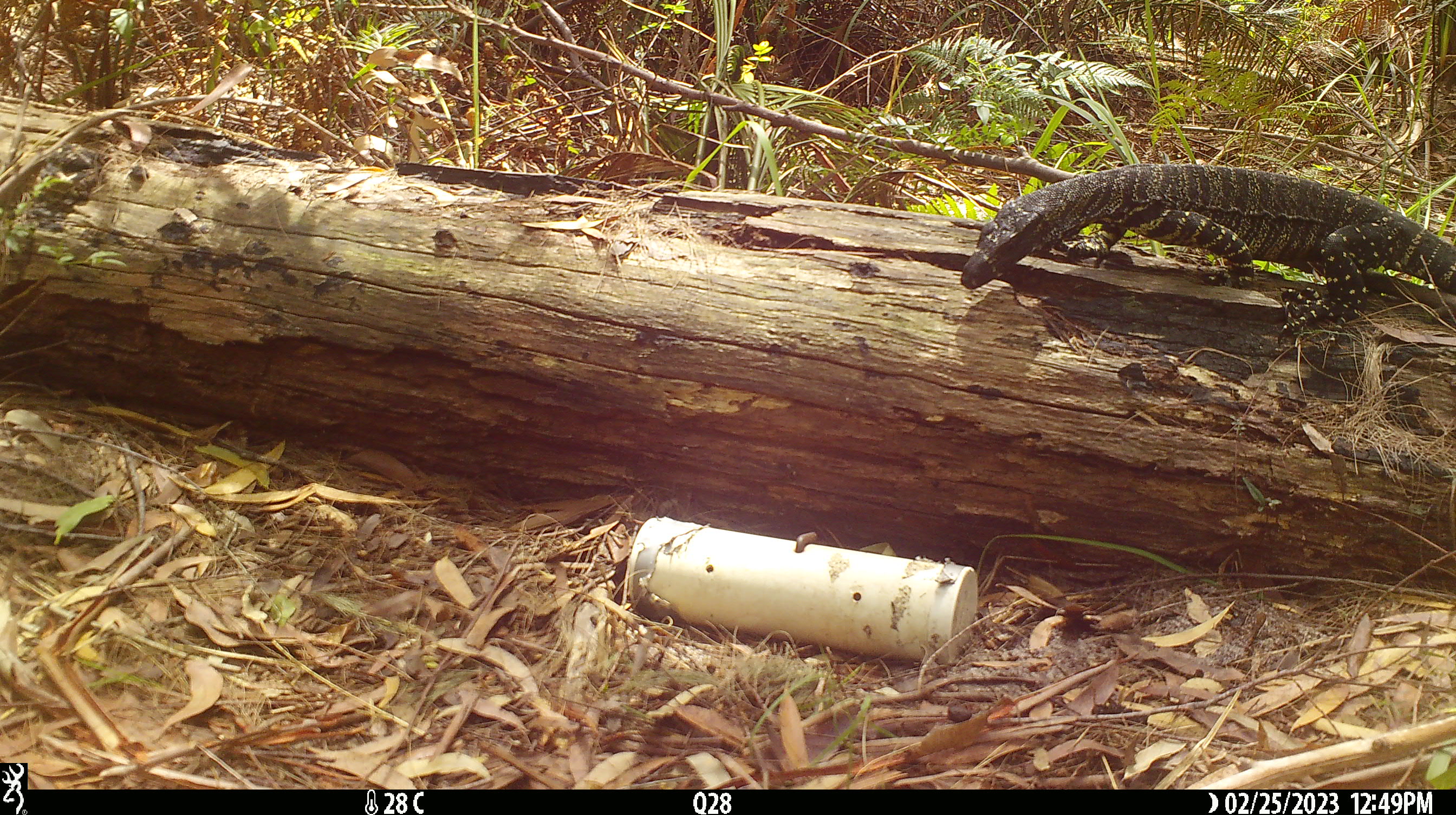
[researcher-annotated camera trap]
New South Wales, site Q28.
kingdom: Animalia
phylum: Chordata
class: Reptilia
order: Squamata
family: Varanidae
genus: Varanus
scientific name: Varanus varius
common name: lace monitor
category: goanna